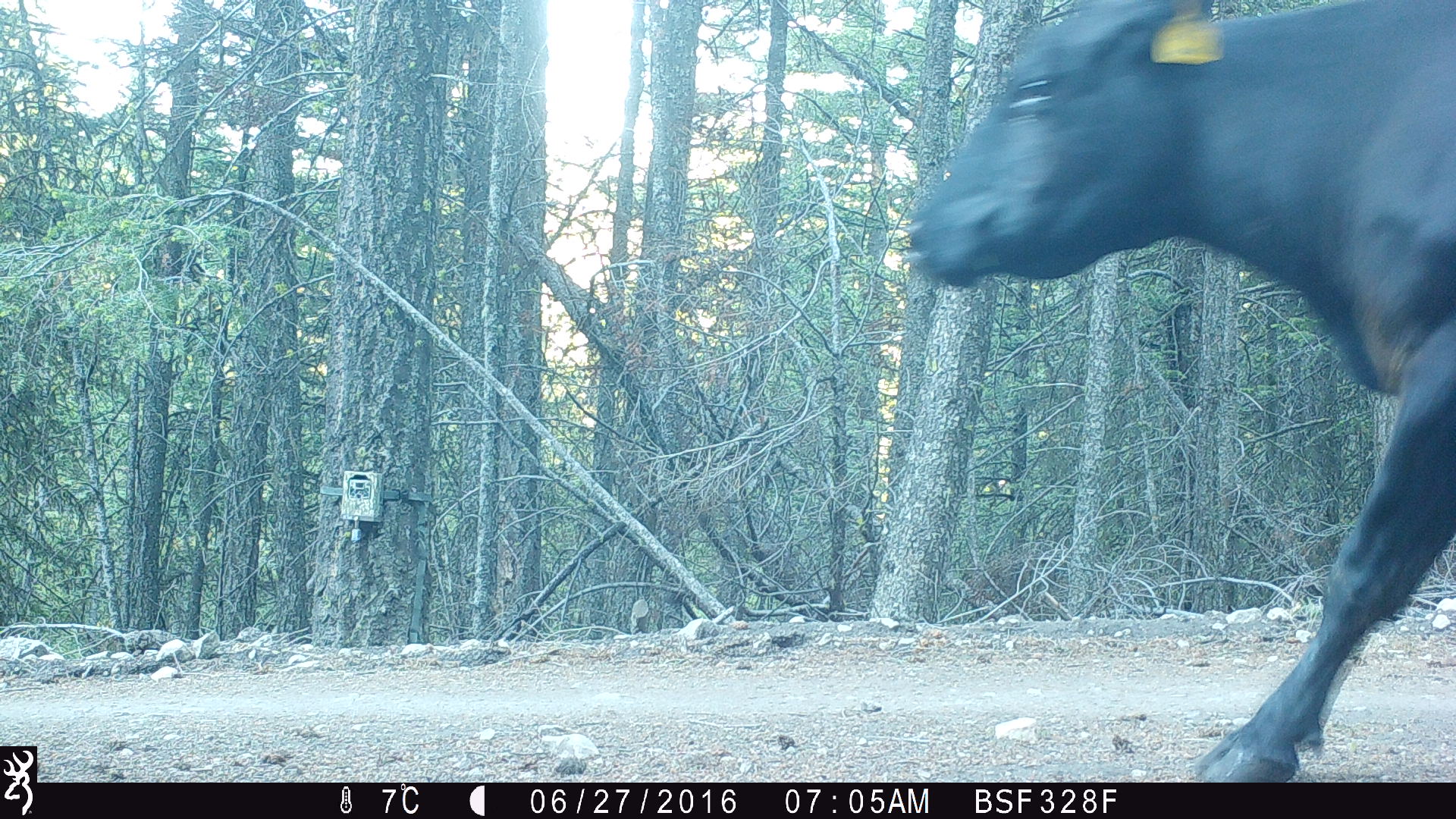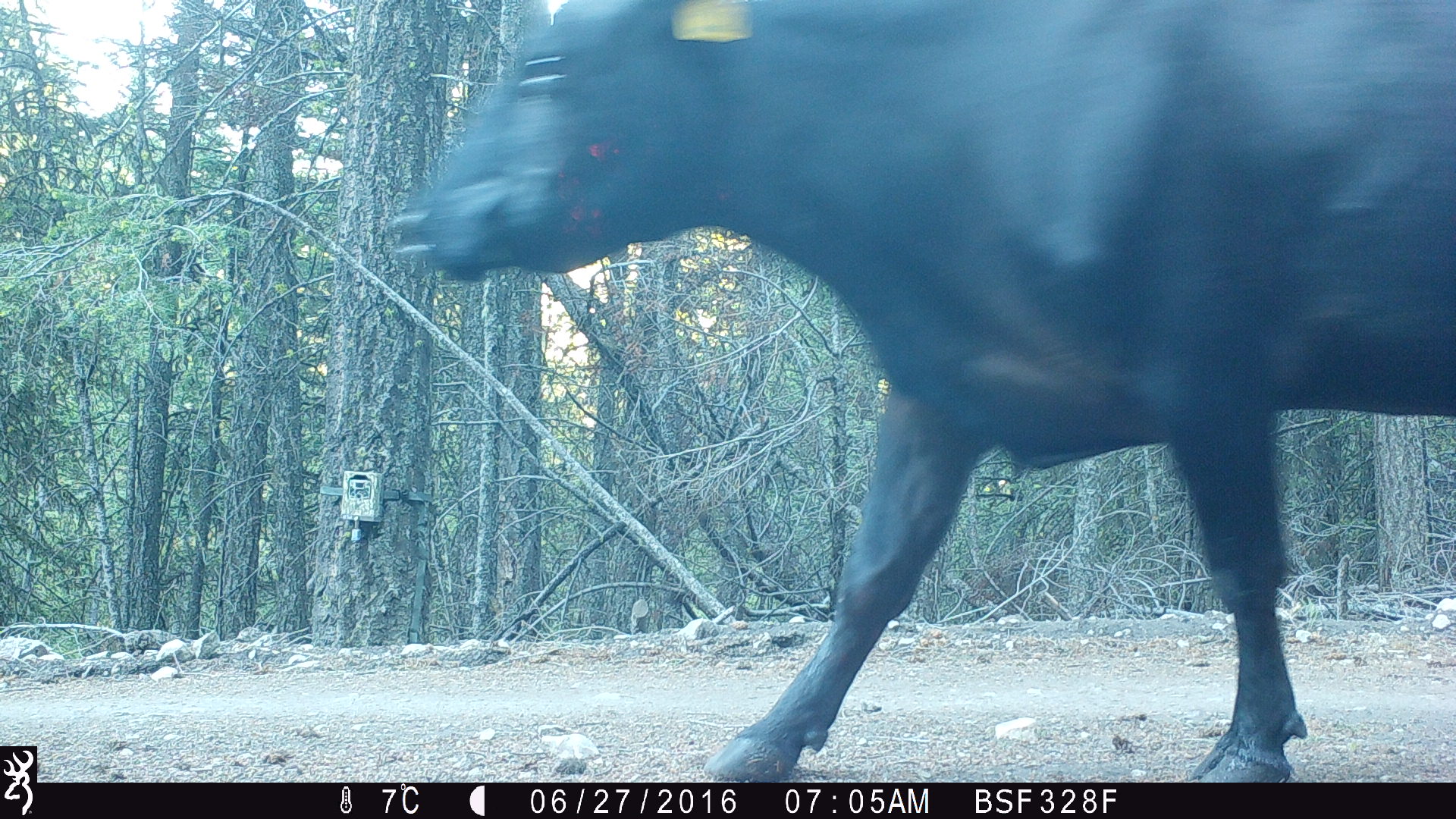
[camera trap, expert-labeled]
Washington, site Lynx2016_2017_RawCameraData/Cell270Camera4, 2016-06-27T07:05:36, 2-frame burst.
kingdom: Animalia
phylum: Chordata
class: Mammalia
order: Artiodactyla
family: Bovidae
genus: Bos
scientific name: Bos taurus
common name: domestic cattle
Domestic cattle (Bos taurus). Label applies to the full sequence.